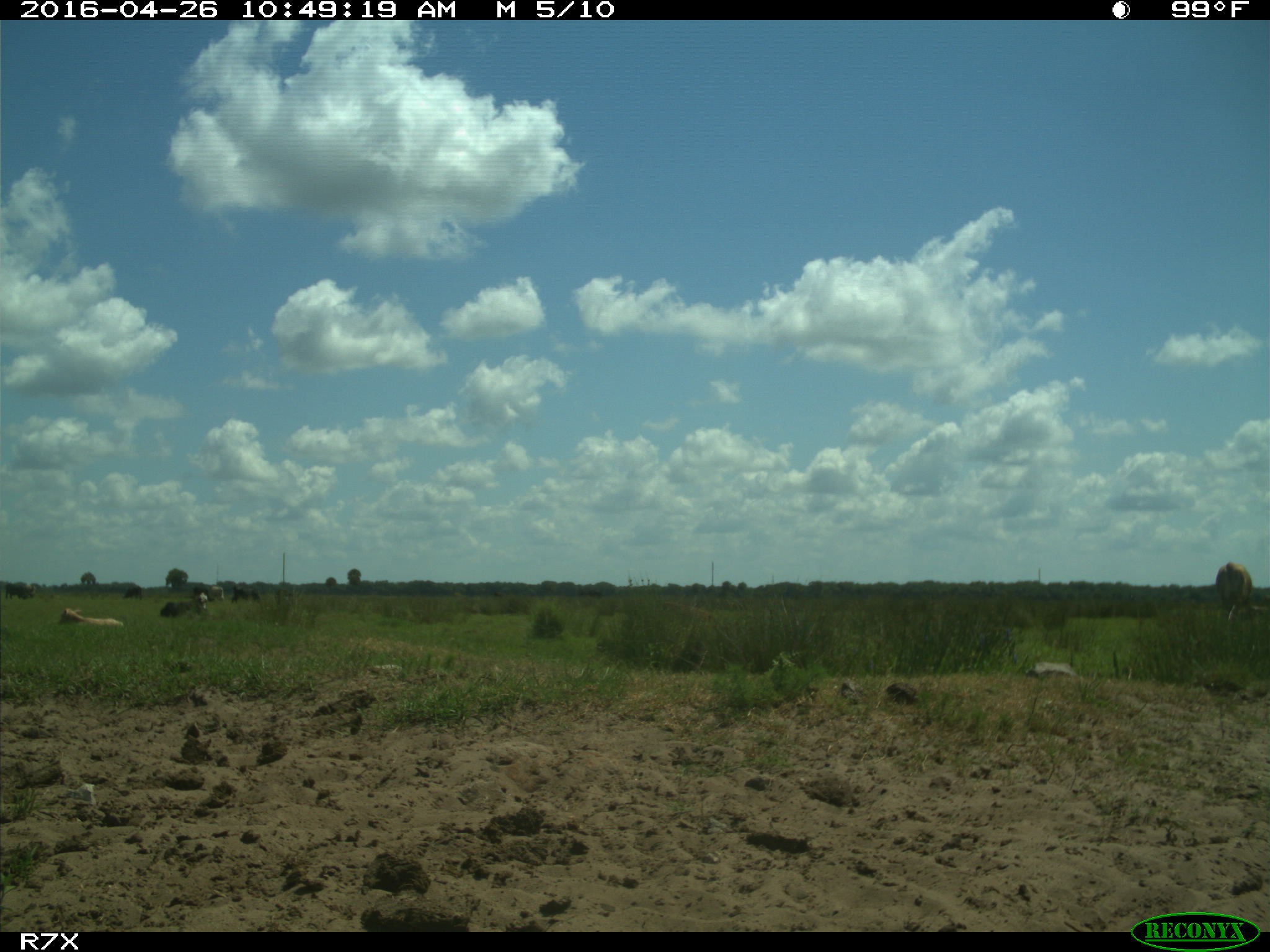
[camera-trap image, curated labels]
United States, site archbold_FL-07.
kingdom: Animalia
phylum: Chordata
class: Mammalia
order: Artiodactyla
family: Bovidae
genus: Bos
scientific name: Bos taurus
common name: domestic cow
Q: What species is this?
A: Bos taurus (domestic cow).